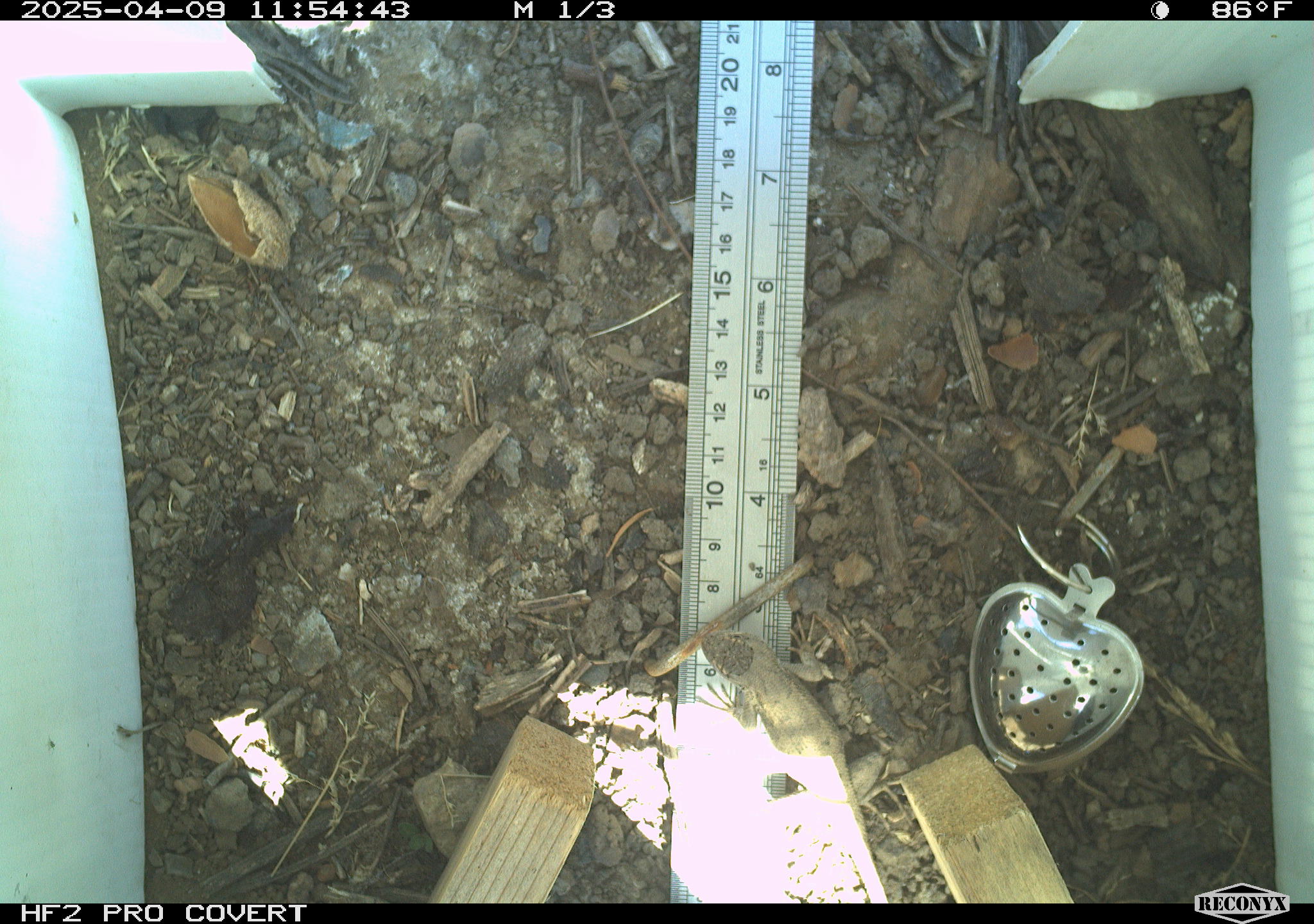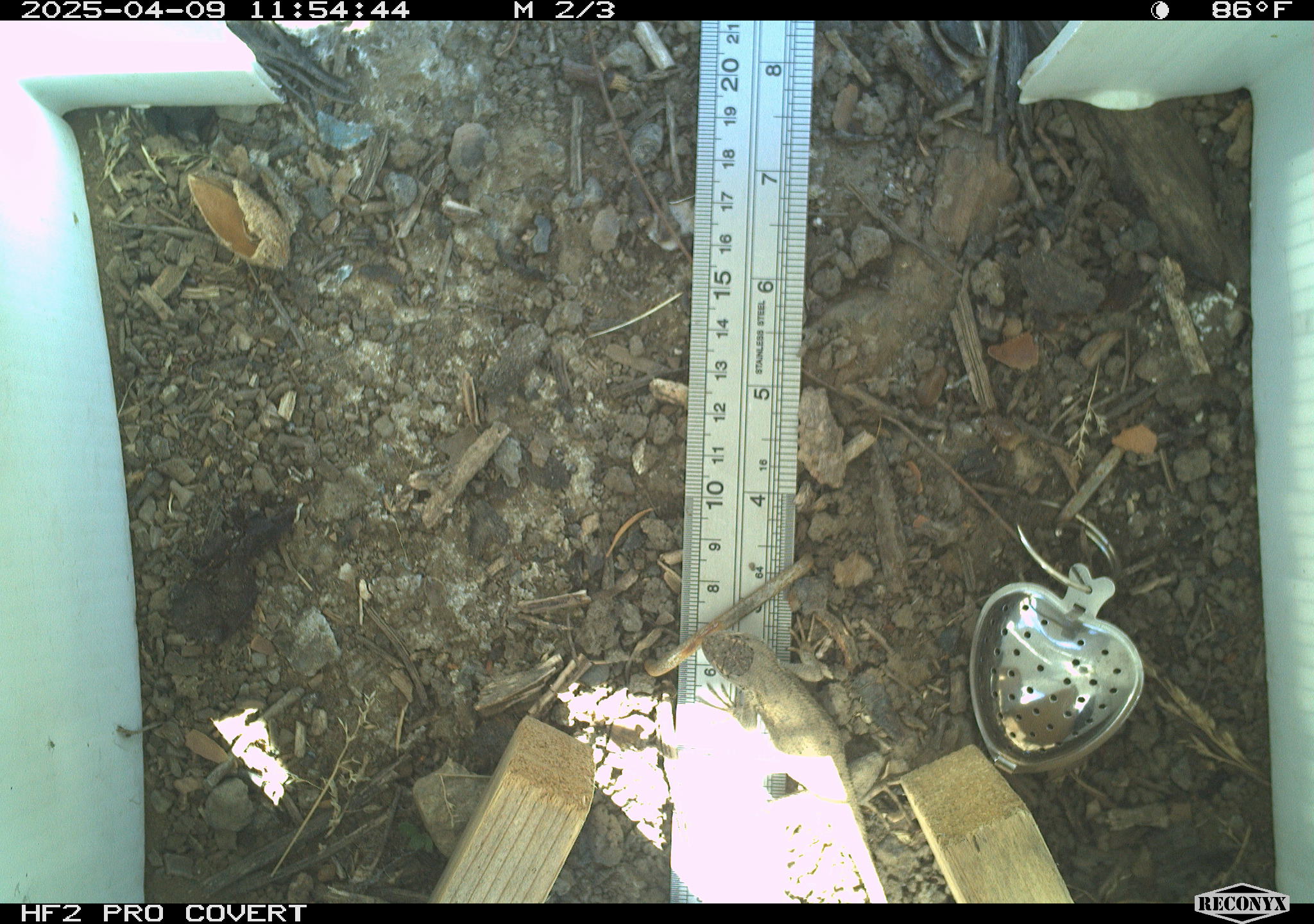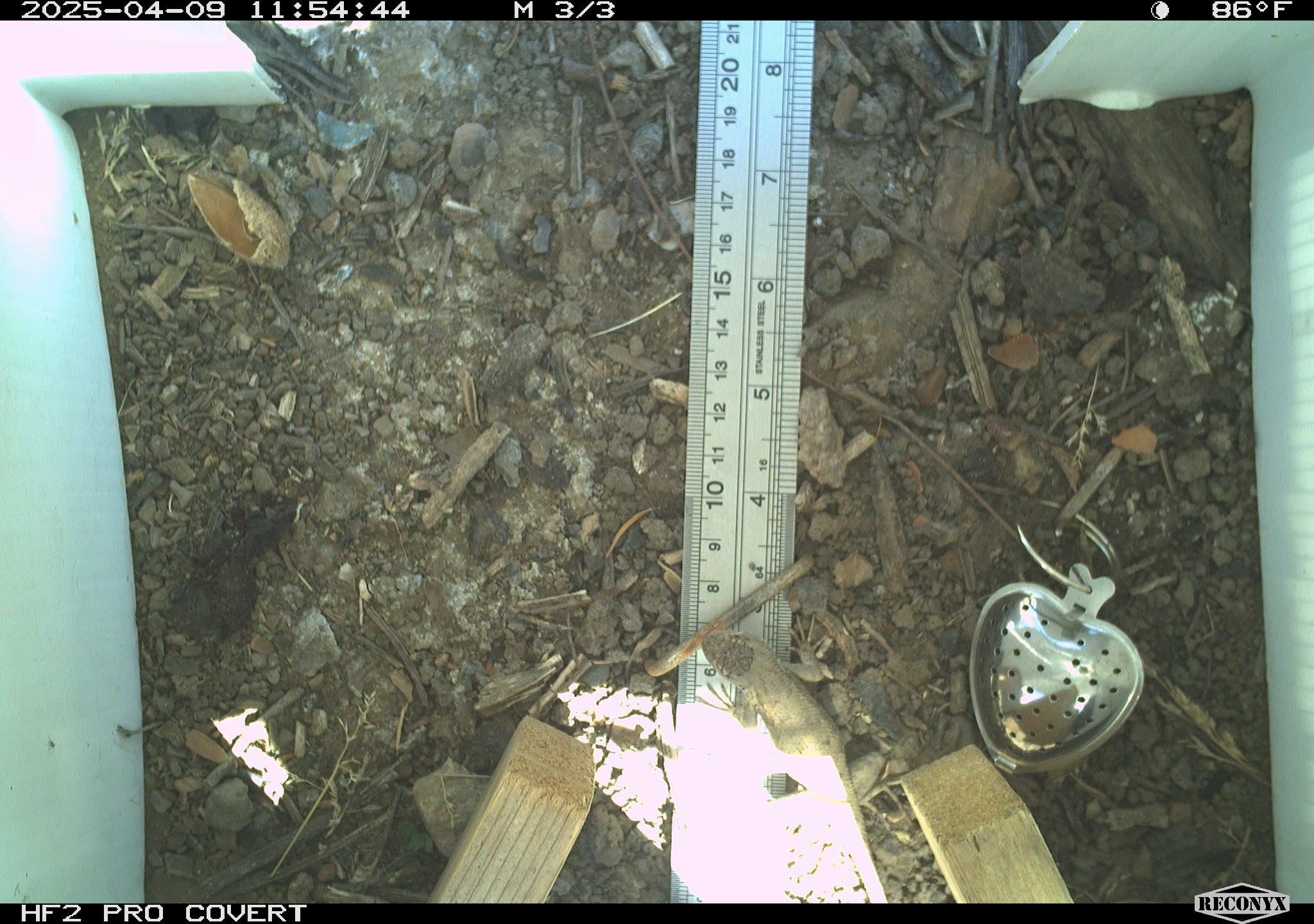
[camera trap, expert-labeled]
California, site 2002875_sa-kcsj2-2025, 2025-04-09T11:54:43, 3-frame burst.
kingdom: Animalia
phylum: Chordata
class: Reptilia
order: Squamata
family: Phrynosomatidae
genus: Sceloporus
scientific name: Sceloporus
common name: spiny lizards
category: sceloporus species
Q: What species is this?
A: Sceloporus species (spiny lizards) (Sceloporus).